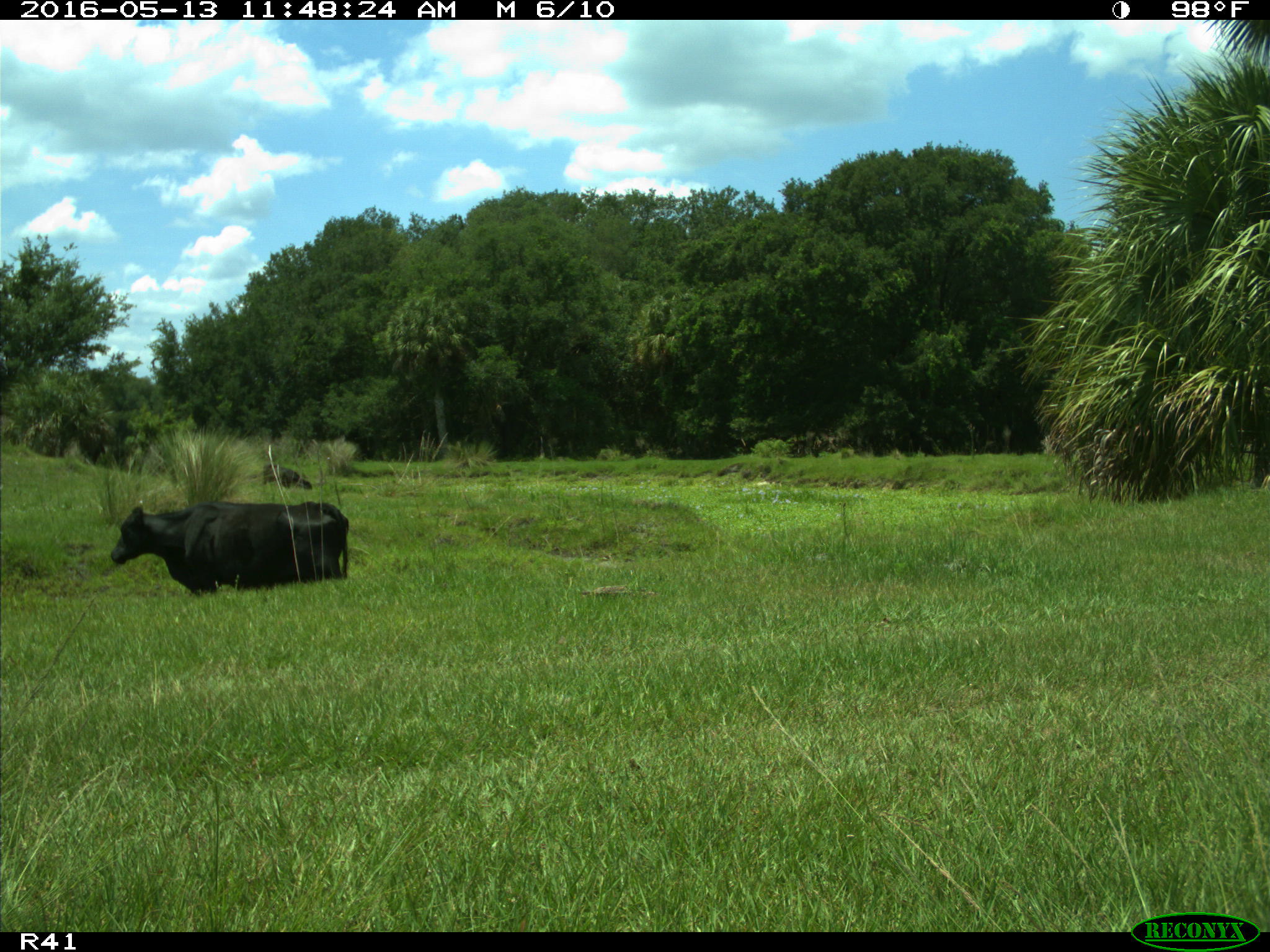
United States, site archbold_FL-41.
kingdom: Animalia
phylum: Chordata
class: Mammalia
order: Artiodactyla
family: Bovidae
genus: Bos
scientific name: Bos taurus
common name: domestic cow